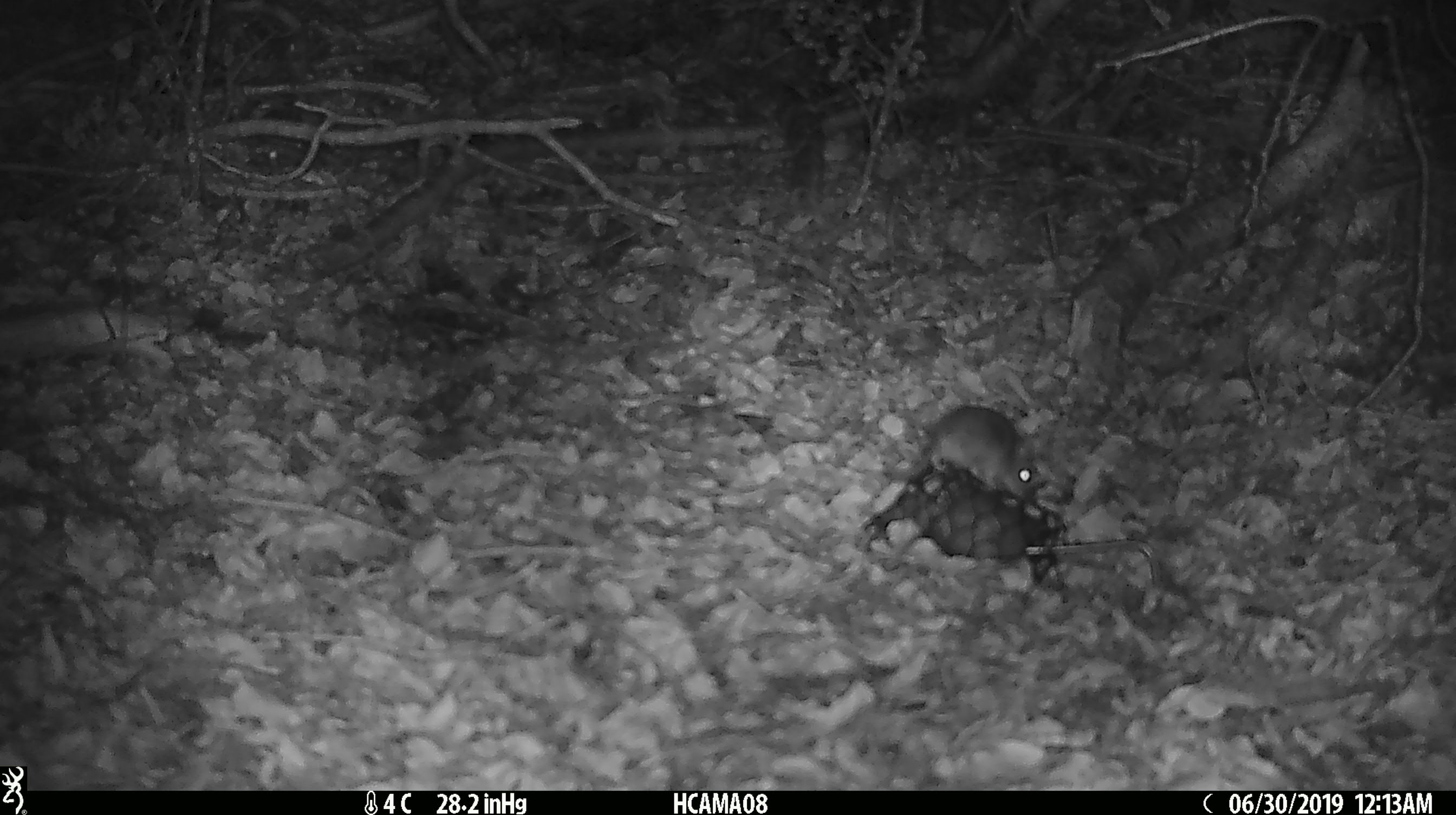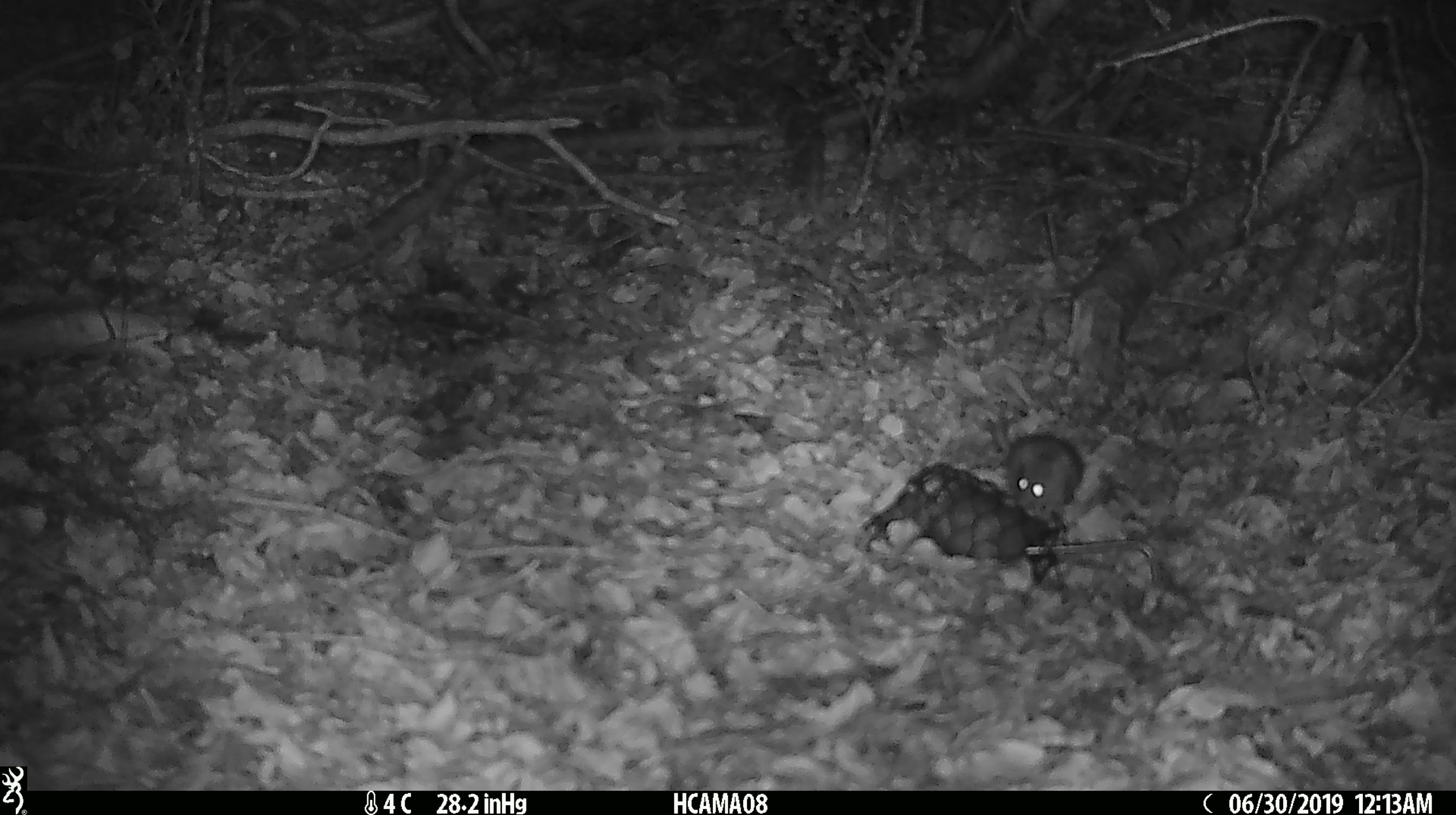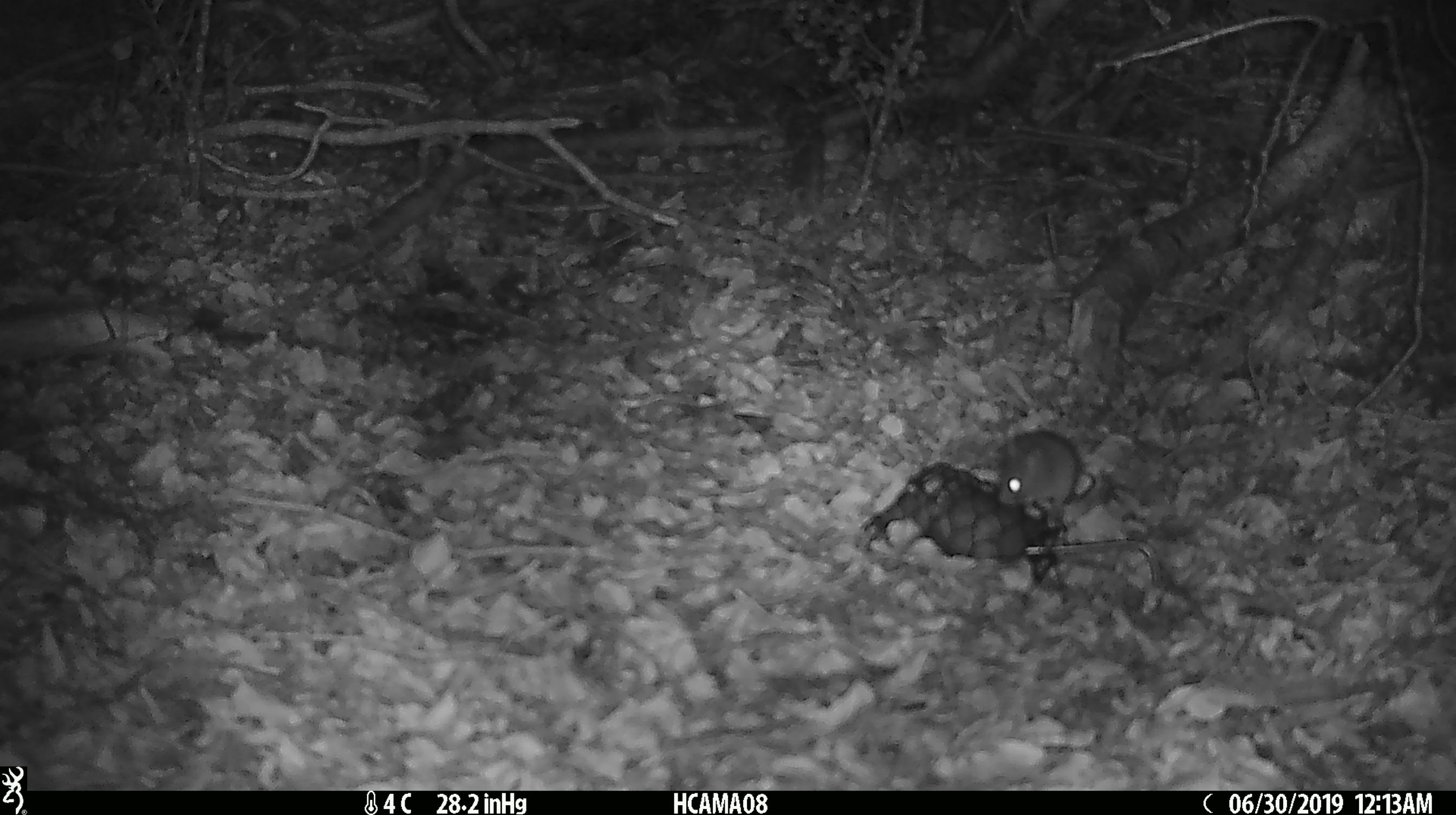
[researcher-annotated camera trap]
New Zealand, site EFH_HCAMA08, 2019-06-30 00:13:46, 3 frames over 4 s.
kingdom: Animalia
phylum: Chordata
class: Mammalia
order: Rodentia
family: Muridae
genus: Mus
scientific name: Mus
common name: mouse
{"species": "mouse (Mus)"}